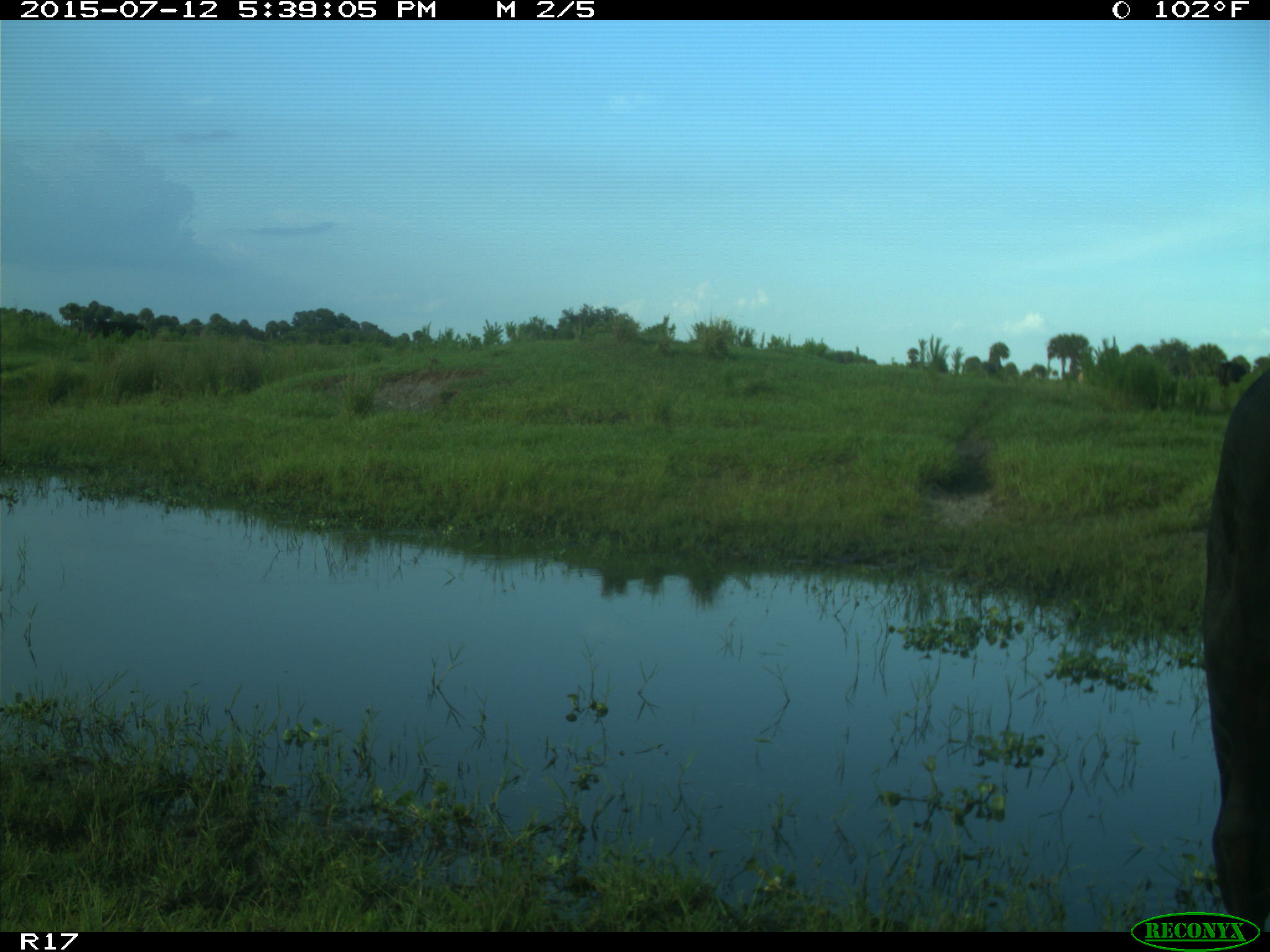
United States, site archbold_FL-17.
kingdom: Animalia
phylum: Chordata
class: Mammalia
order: Artiodactyla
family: Bovidae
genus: Bos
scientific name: Bos taurus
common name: domestic cow